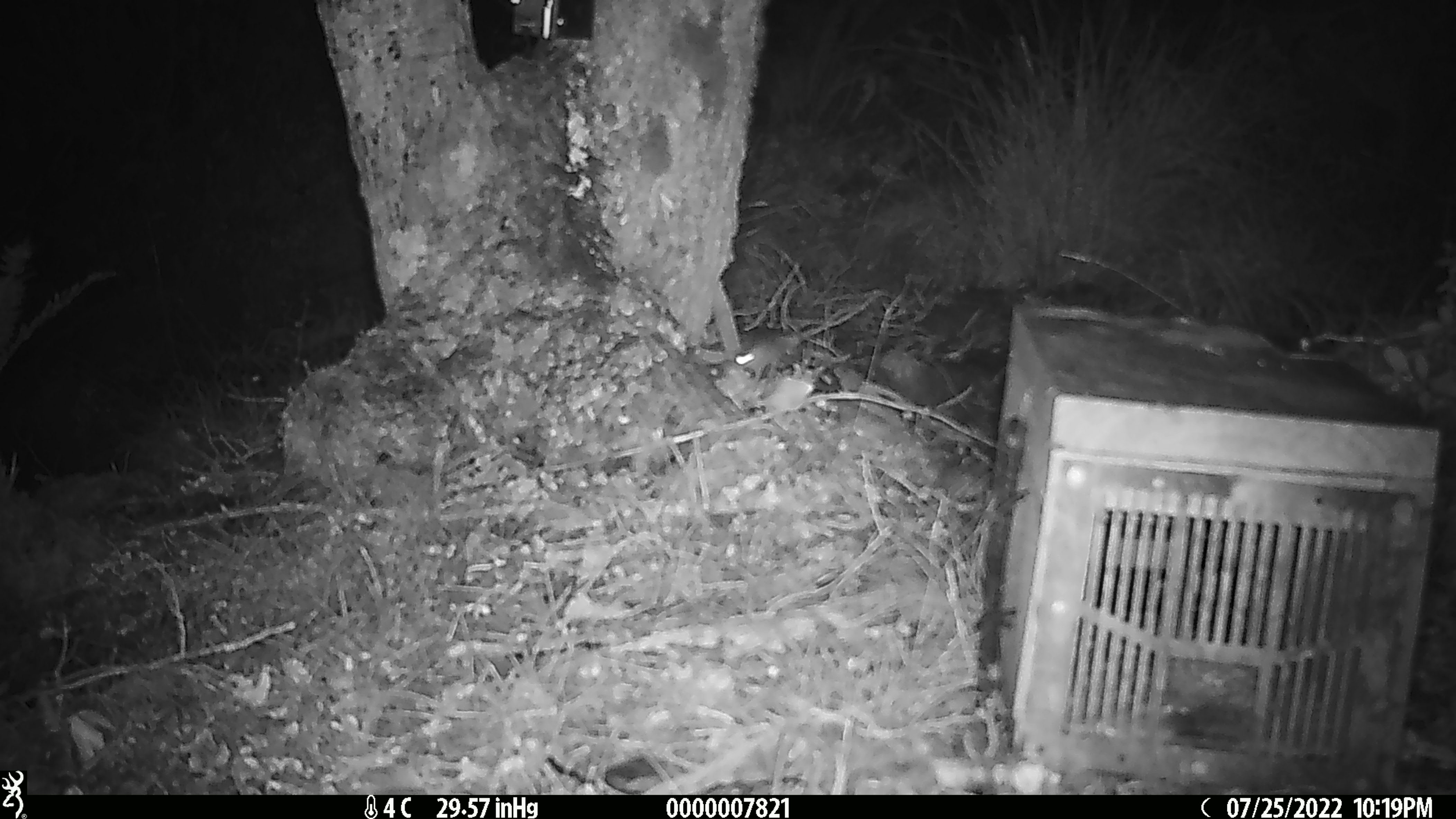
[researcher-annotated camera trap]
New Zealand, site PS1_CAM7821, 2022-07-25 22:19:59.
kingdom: Animalia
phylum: Chordata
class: Mammalia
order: Rodentia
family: Muridae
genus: Mus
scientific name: Mus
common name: mouse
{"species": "mouse (Mus)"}